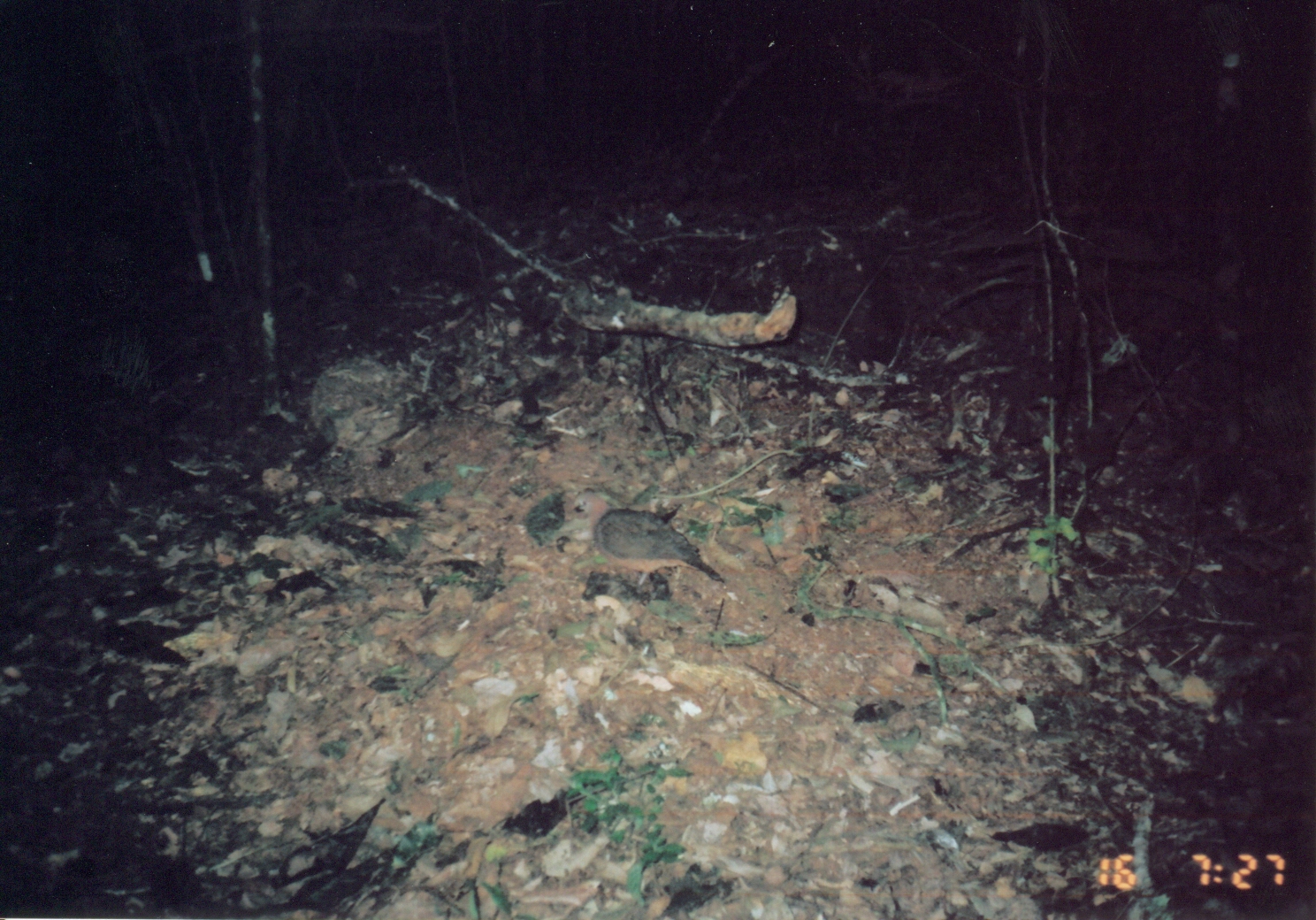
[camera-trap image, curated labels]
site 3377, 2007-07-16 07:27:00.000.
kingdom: Animalia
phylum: Chordata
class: Aves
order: Columbiformes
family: Columbidae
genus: Columba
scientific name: Columba larvata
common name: lemon dove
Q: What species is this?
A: Columba larvata (lemon dove).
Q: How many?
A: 1.